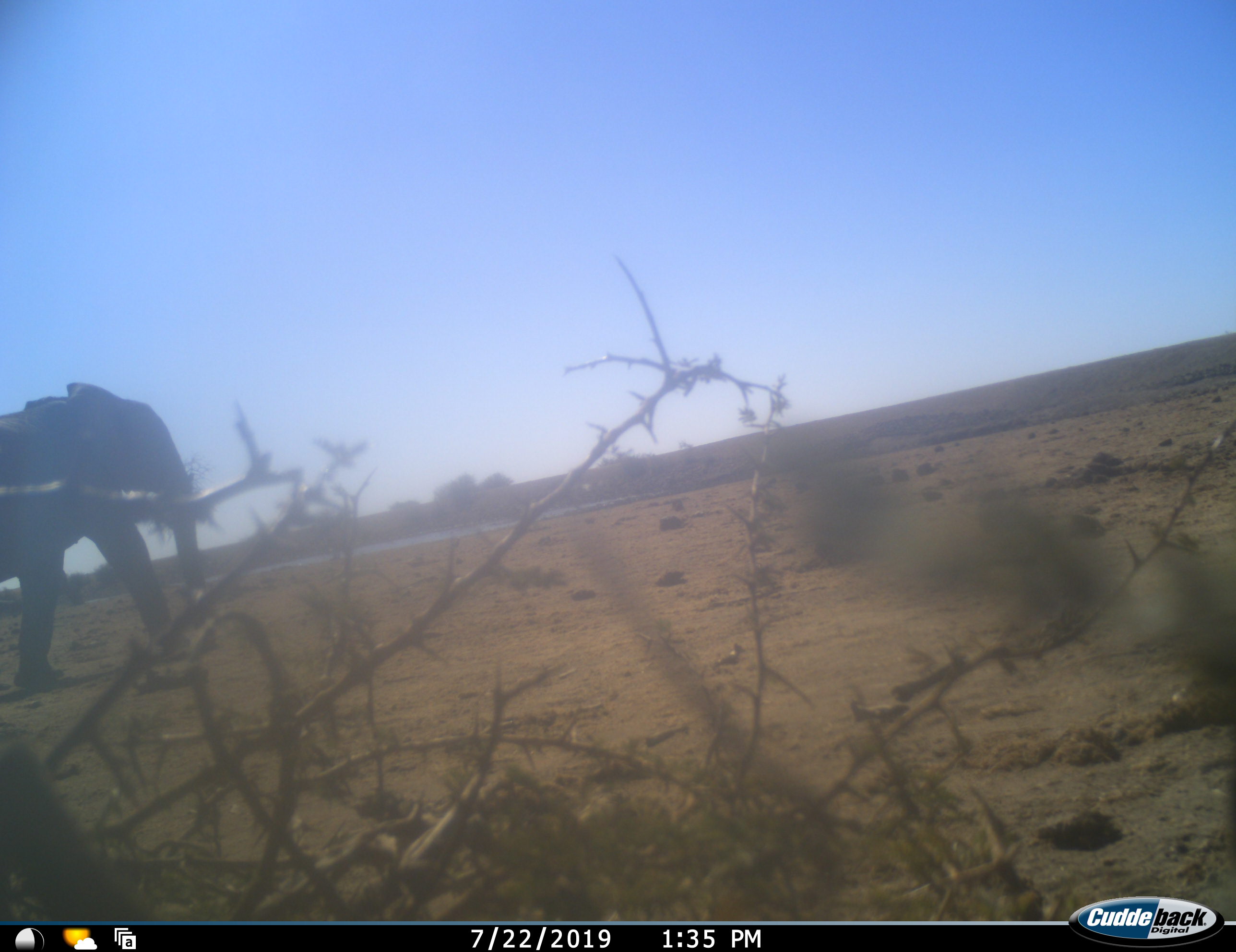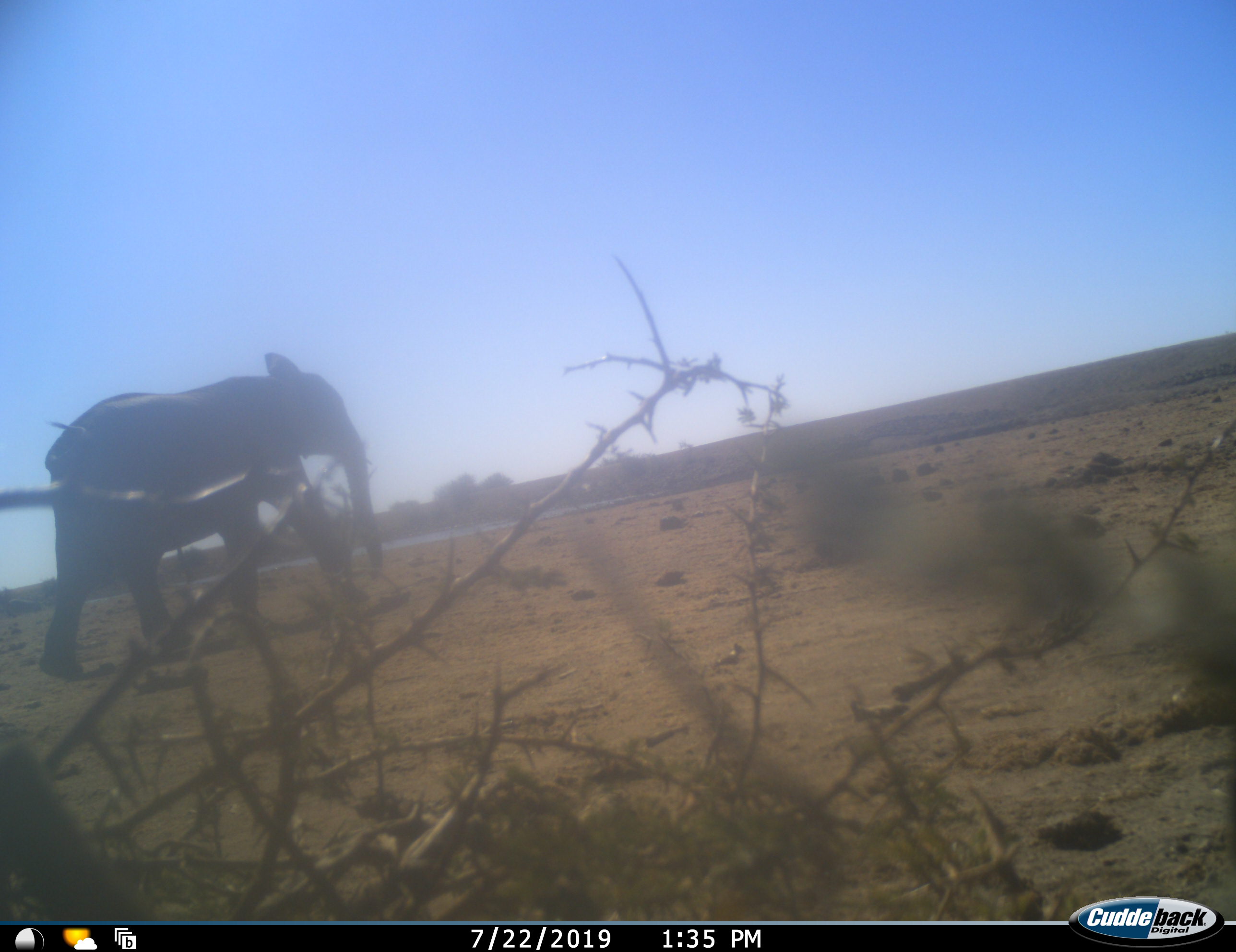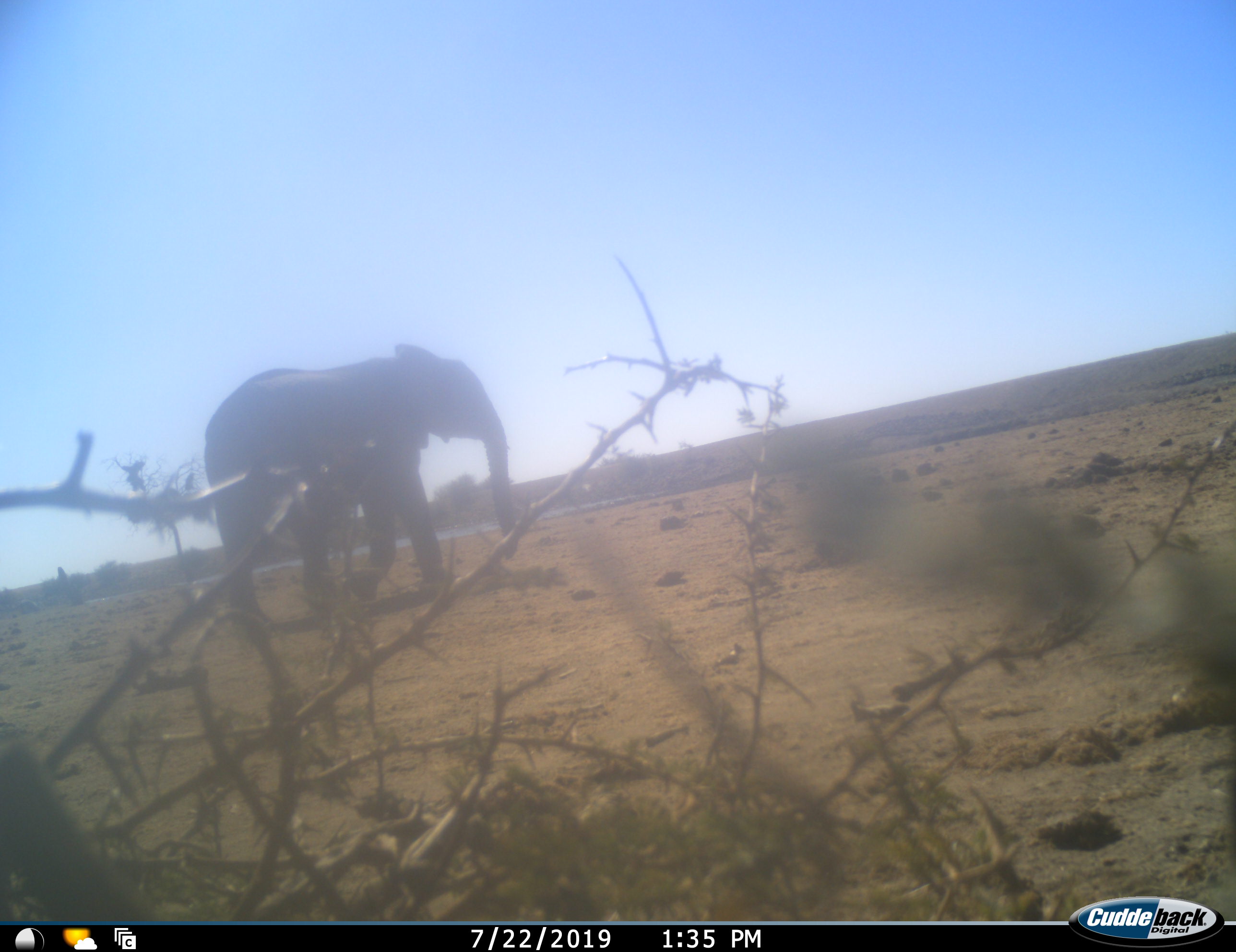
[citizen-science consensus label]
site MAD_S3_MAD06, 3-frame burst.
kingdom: Animalia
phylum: Chordata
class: Mammalia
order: Proboscidea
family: Elephantidae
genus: Loxodonta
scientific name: Loxodonta africana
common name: african bush elephant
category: elephant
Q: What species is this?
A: Elephant (african bush elephant) (Loxodonta africana).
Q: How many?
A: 1.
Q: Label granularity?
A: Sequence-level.